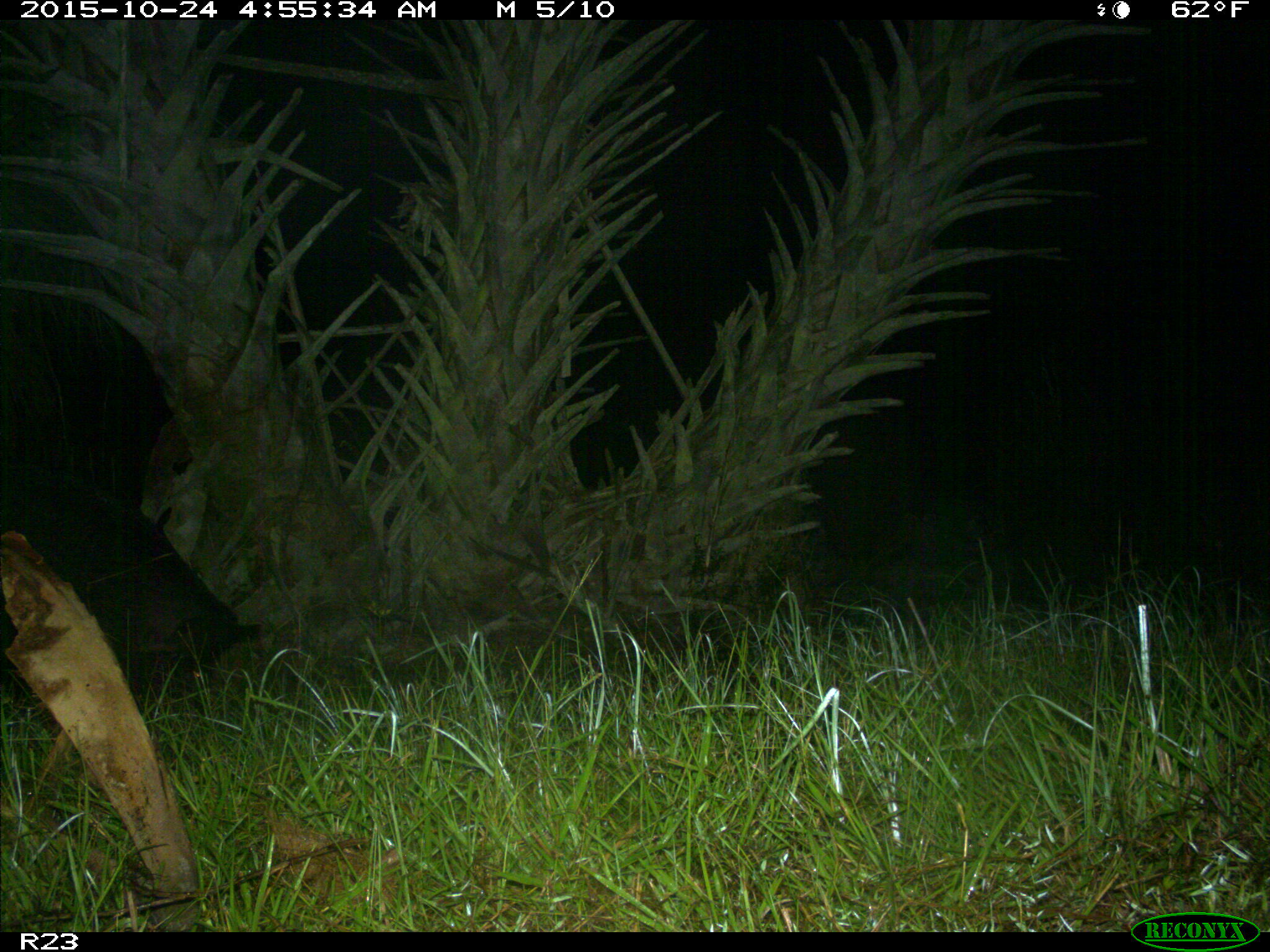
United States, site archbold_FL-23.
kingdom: Animalia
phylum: Chordata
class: Mammalia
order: Artiodactyla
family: Suidae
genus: Sus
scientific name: Sus scrofa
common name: wild boar